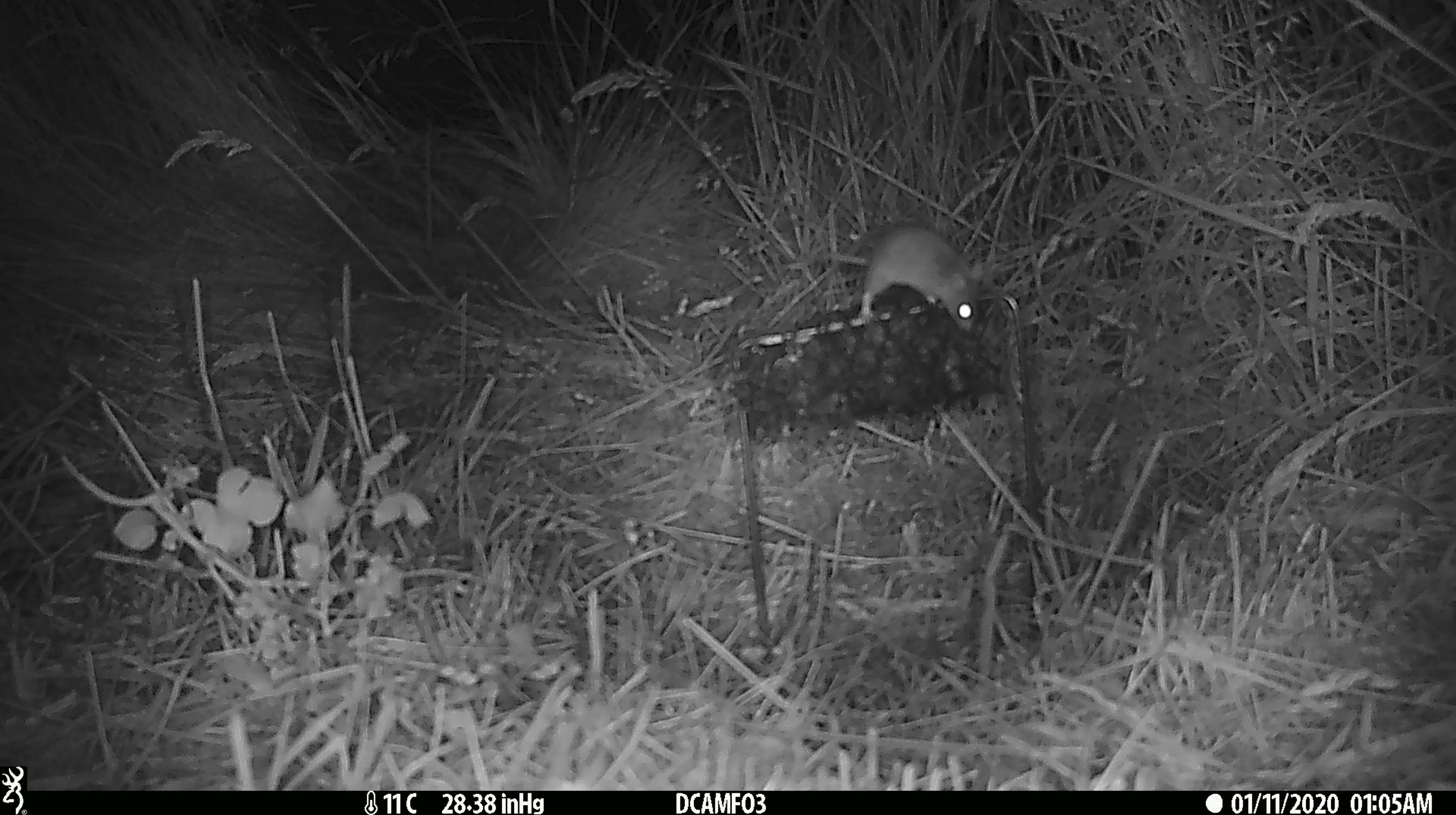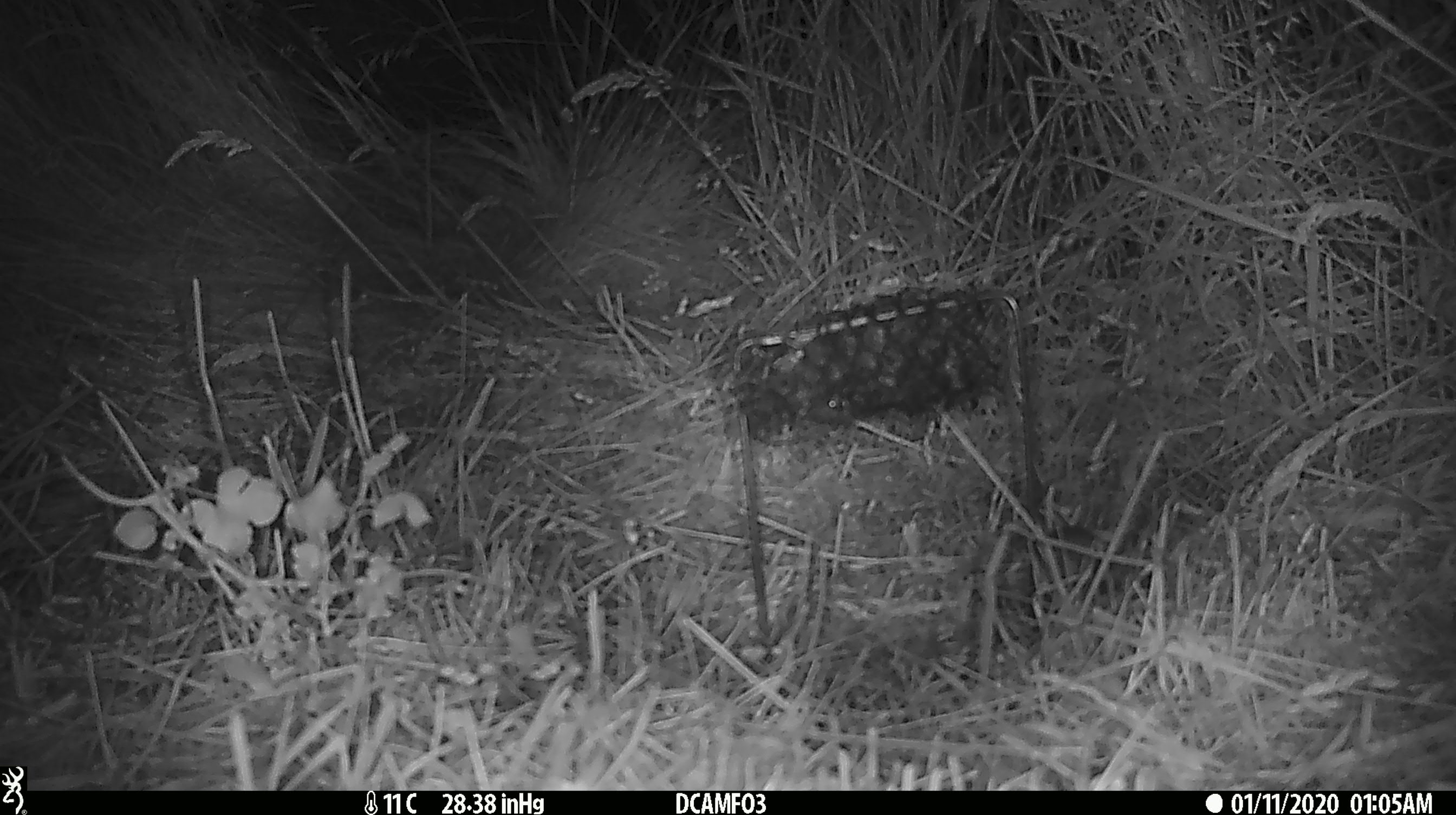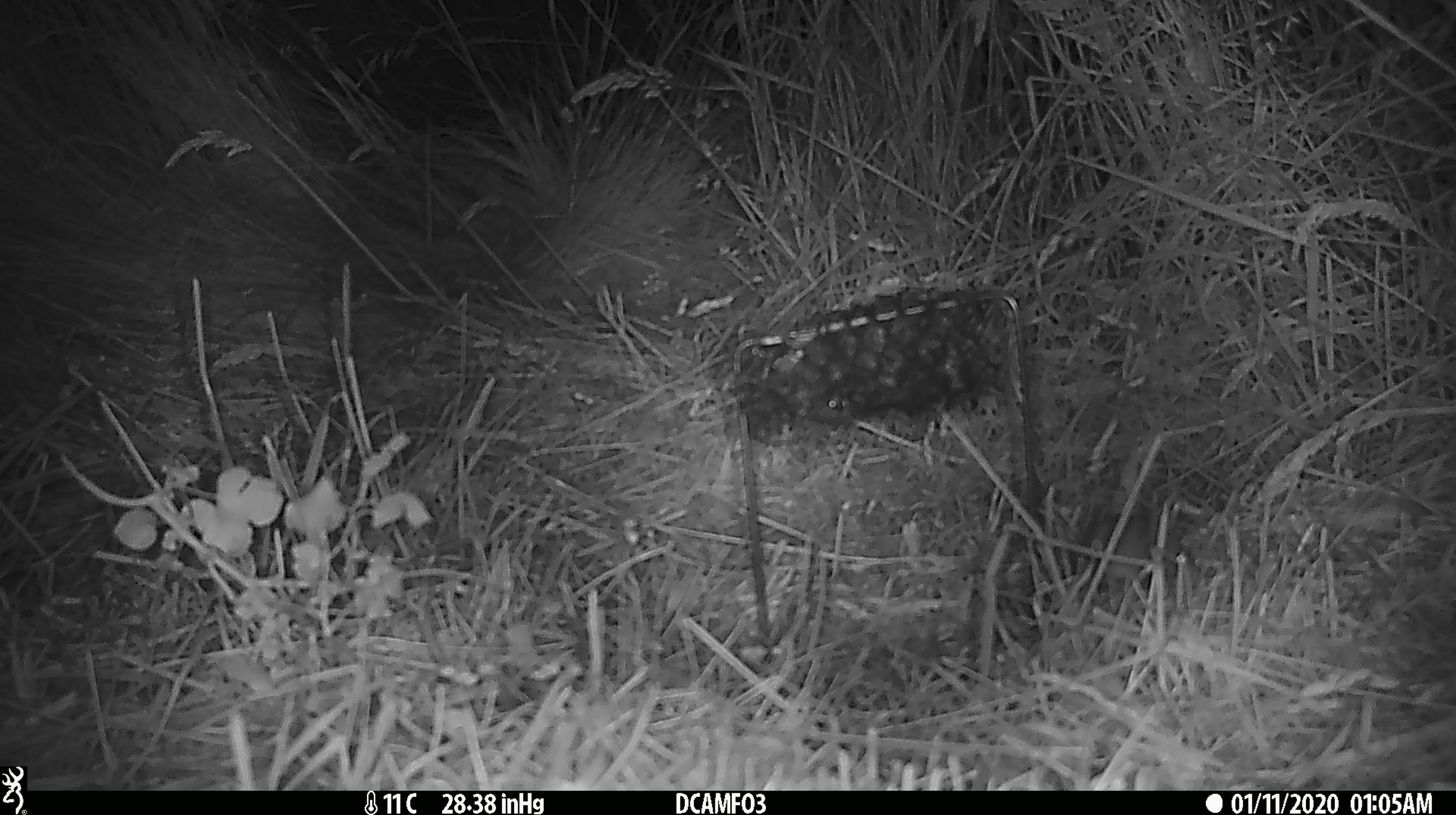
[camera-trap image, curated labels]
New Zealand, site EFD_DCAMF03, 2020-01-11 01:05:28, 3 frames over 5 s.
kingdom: Animalia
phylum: Chordata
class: Mammalia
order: Rodentia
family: Muridae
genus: Mus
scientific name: Mus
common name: mouse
Mouse (Mus).